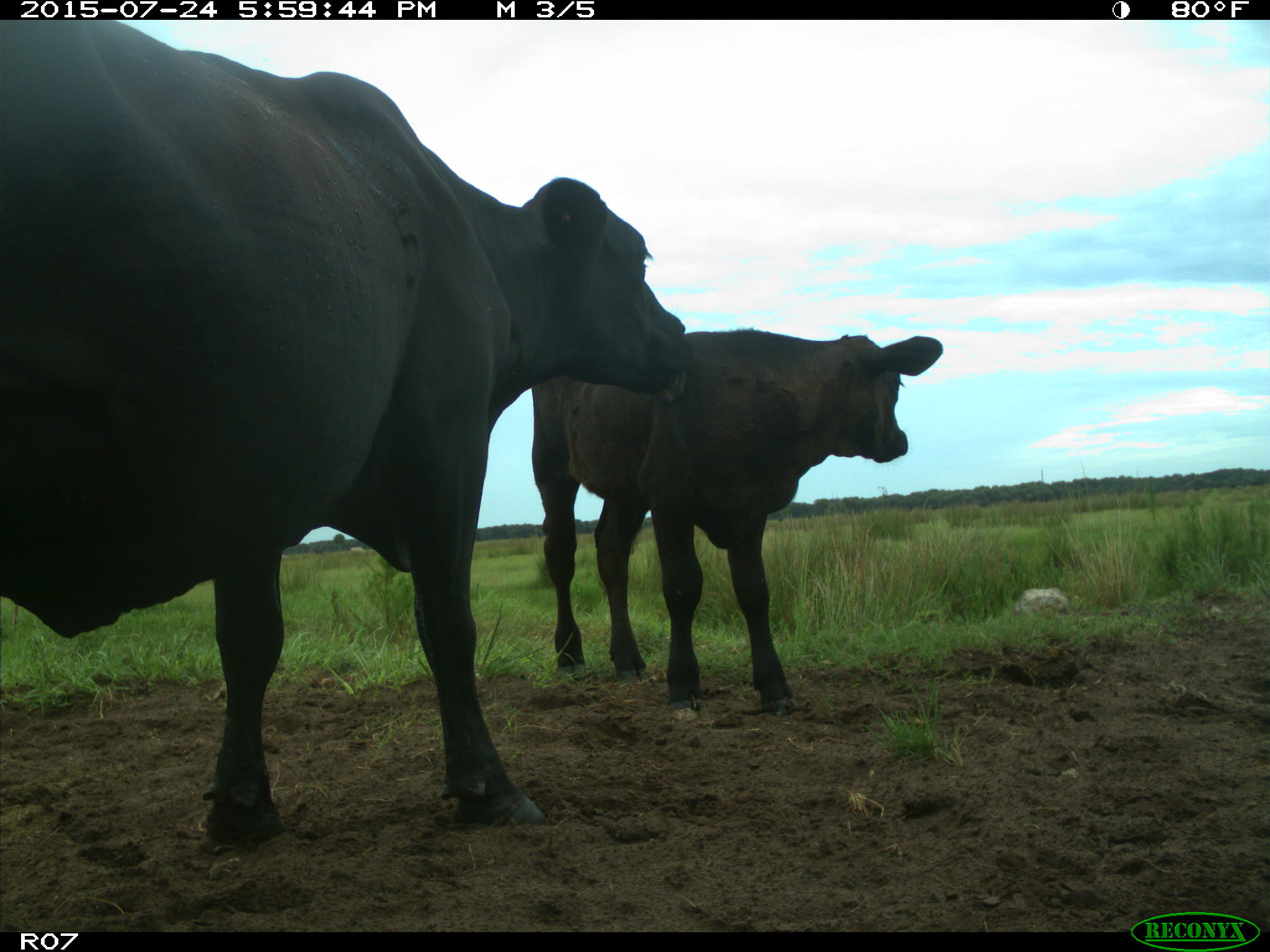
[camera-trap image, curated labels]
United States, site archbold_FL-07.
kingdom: Animalia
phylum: Chordata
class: Mammalia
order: Artiodactyla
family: Bovidae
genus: Bos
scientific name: Bos taurus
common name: domestic cow